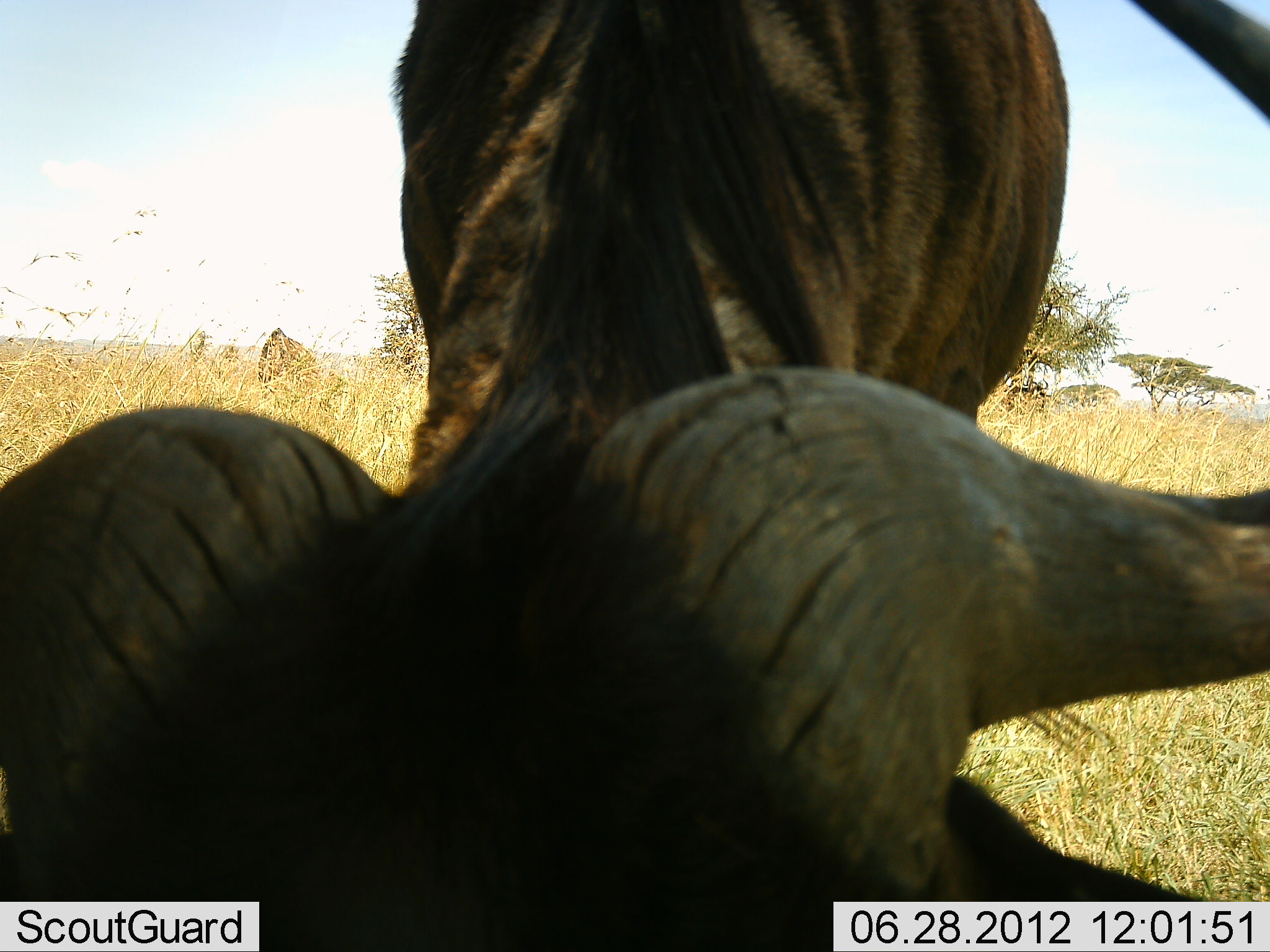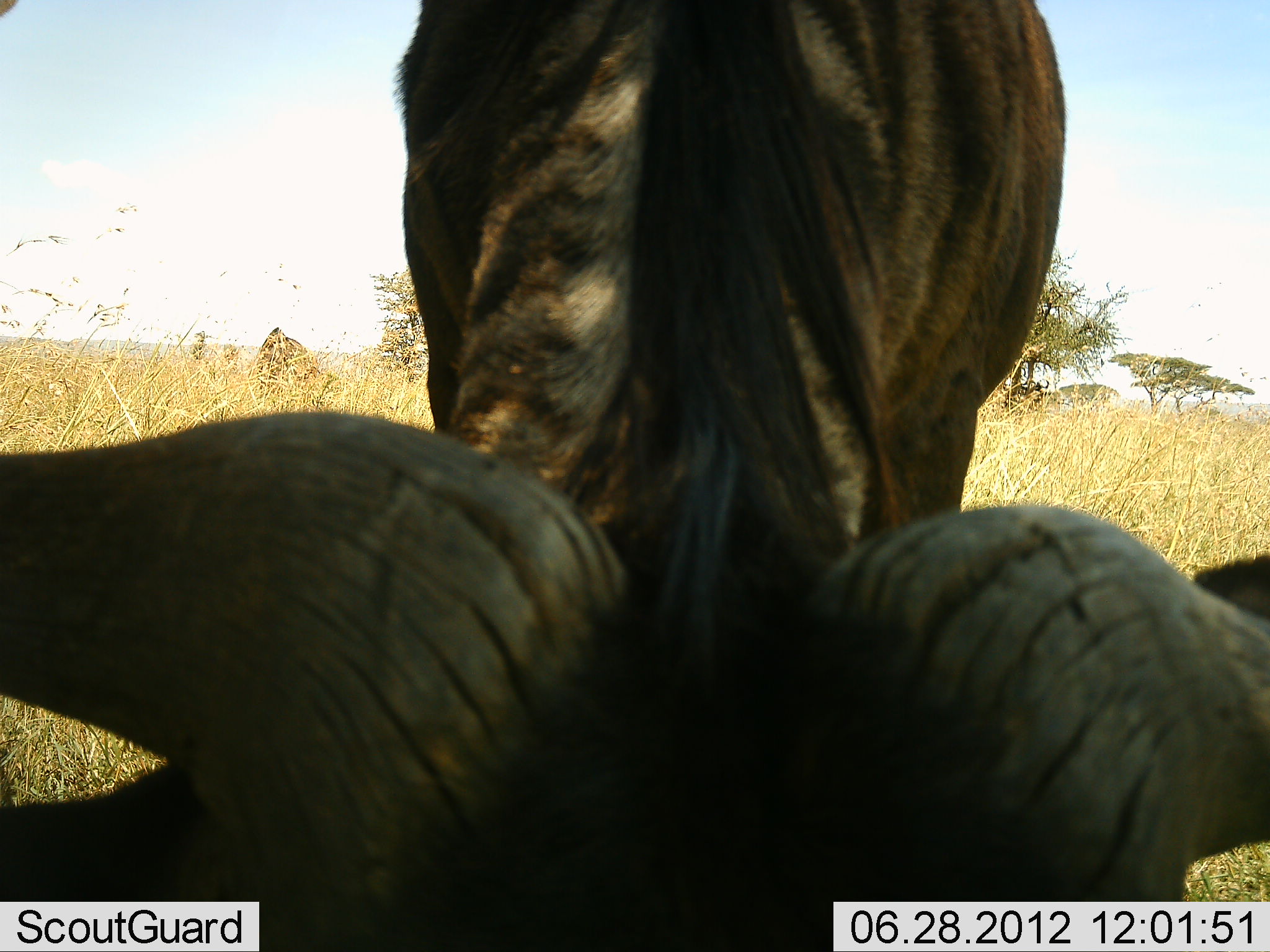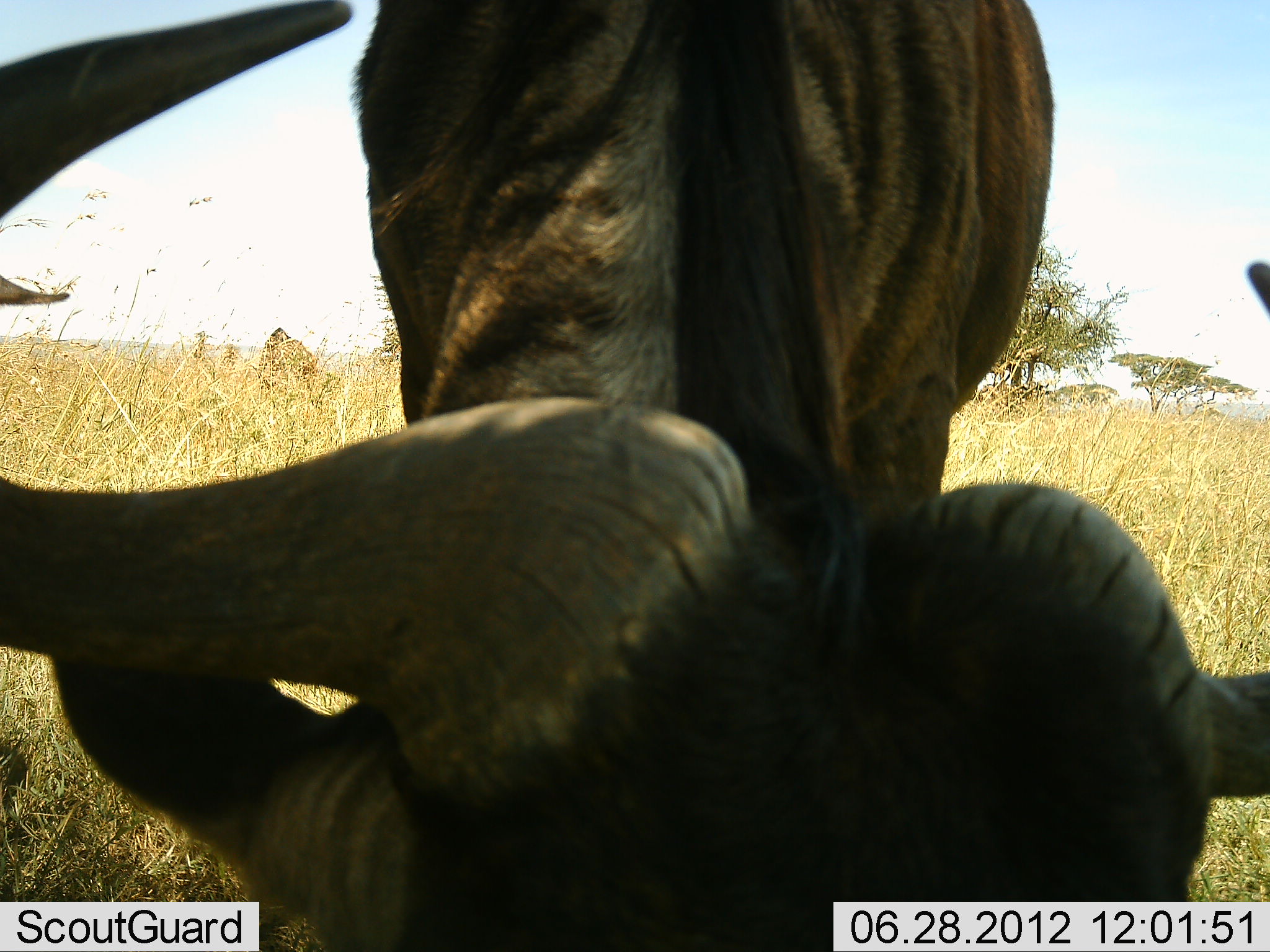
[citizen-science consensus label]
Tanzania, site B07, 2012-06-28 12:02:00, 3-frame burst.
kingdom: Animalia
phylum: Chordata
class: Mammalia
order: Artiodactyla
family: Bovidae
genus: Connochaetes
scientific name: Connochaetes taurinus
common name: blue wildebeest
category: wildebeest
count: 1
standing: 20%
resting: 0%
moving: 0%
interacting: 0%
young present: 0%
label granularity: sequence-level